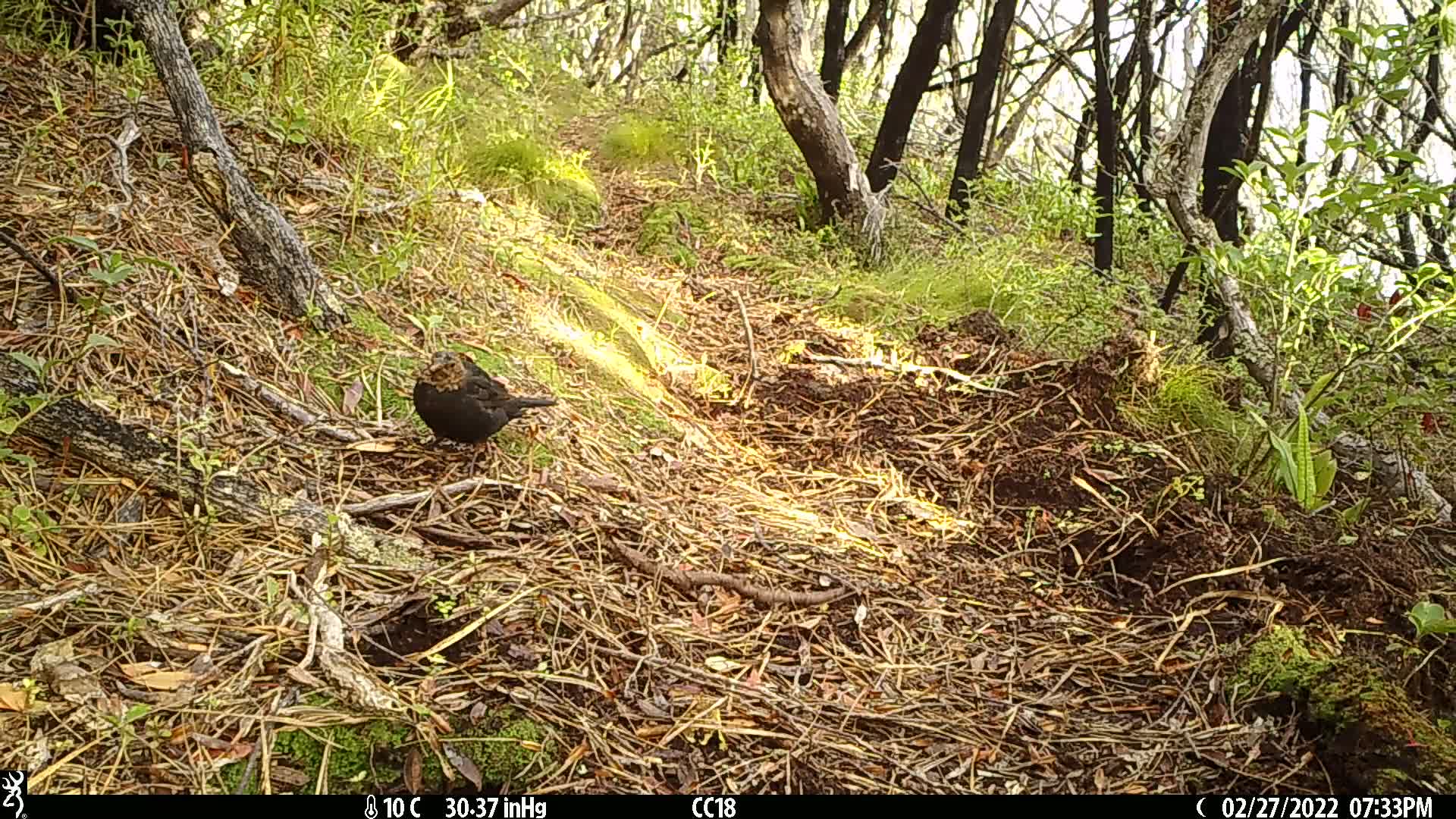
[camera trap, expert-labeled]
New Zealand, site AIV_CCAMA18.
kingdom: Animalia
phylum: Chordata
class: Aves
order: Passeriformes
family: Turdidae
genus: Turdus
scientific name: Turdus merula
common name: eurasian blackbird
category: blackbird